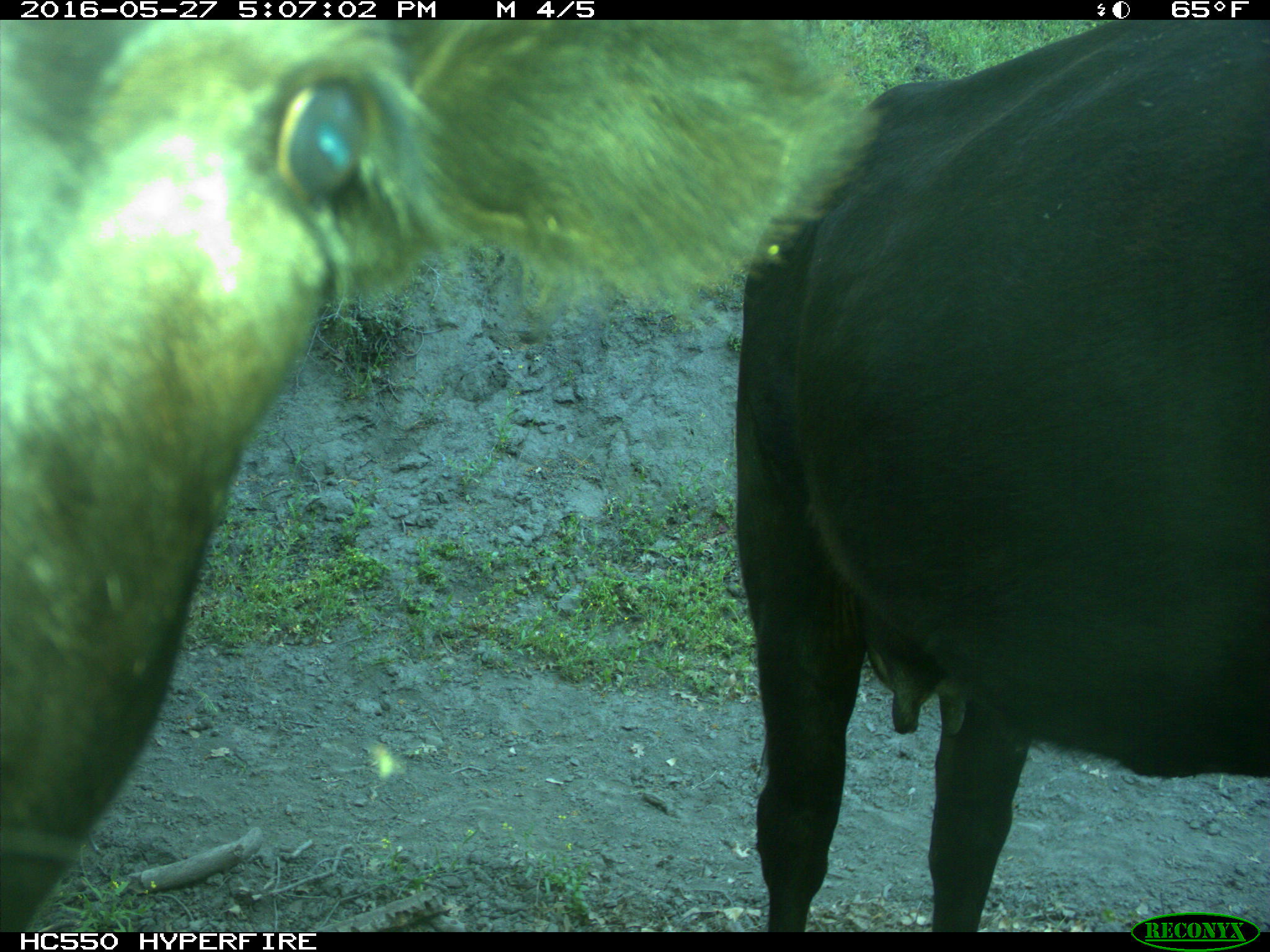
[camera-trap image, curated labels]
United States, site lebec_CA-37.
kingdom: Animalia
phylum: Chordata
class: Mammalia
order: Artiodactyla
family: Bovidae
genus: Bos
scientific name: Bos taurus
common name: domestic cow